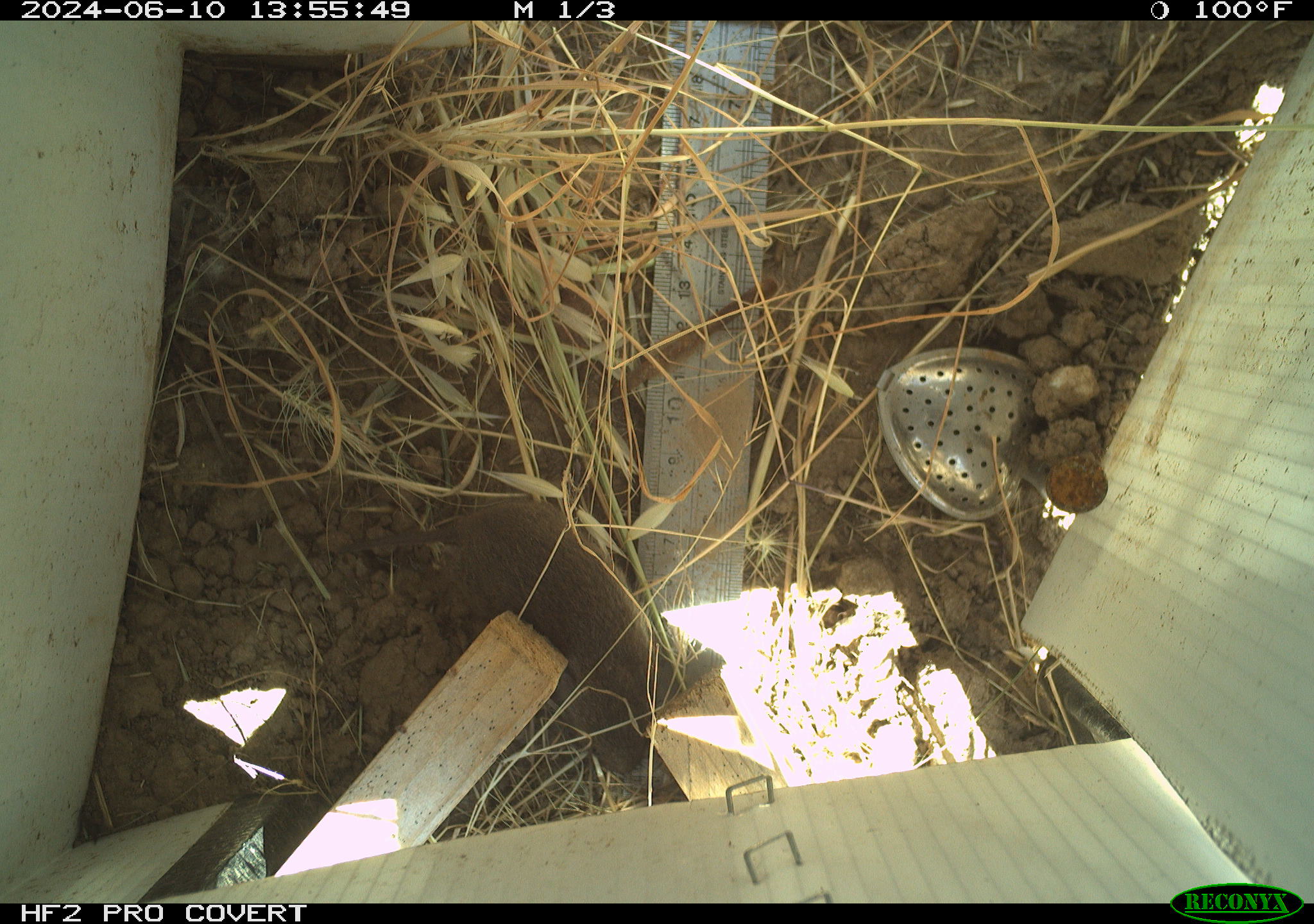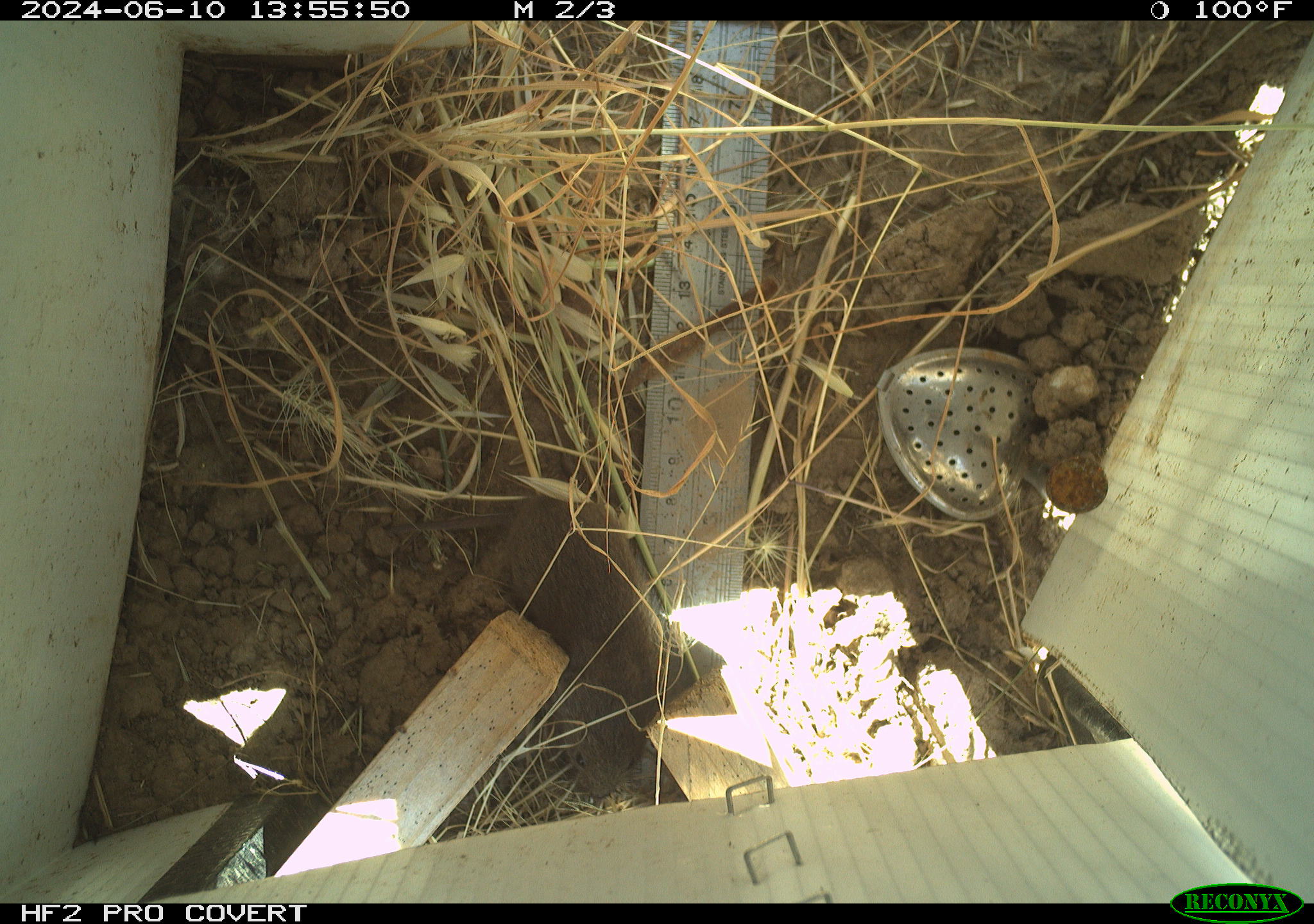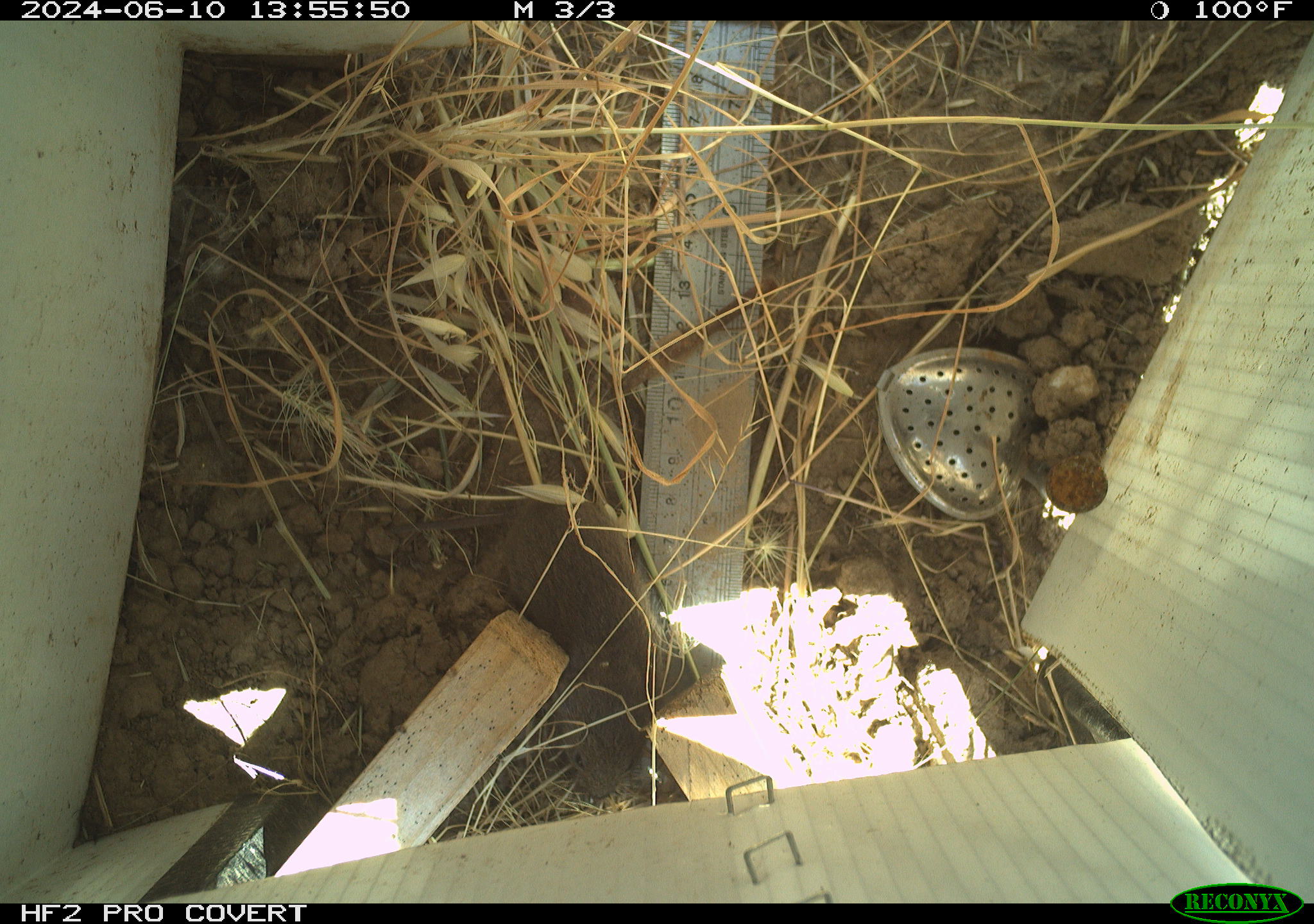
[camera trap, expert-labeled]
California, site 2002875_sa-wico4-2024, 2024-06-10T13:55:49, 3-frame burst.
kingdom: Animalia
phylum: Chordata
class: Mammalia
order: Rodentia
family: Cricetidae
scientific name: Arvicolinae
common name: voles, lemmings, and muskrats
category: arvicolinae subfamily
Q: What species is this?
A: Arvicolinae subfamily (voles, lemmings, and muskrats) (Arvicolinae).